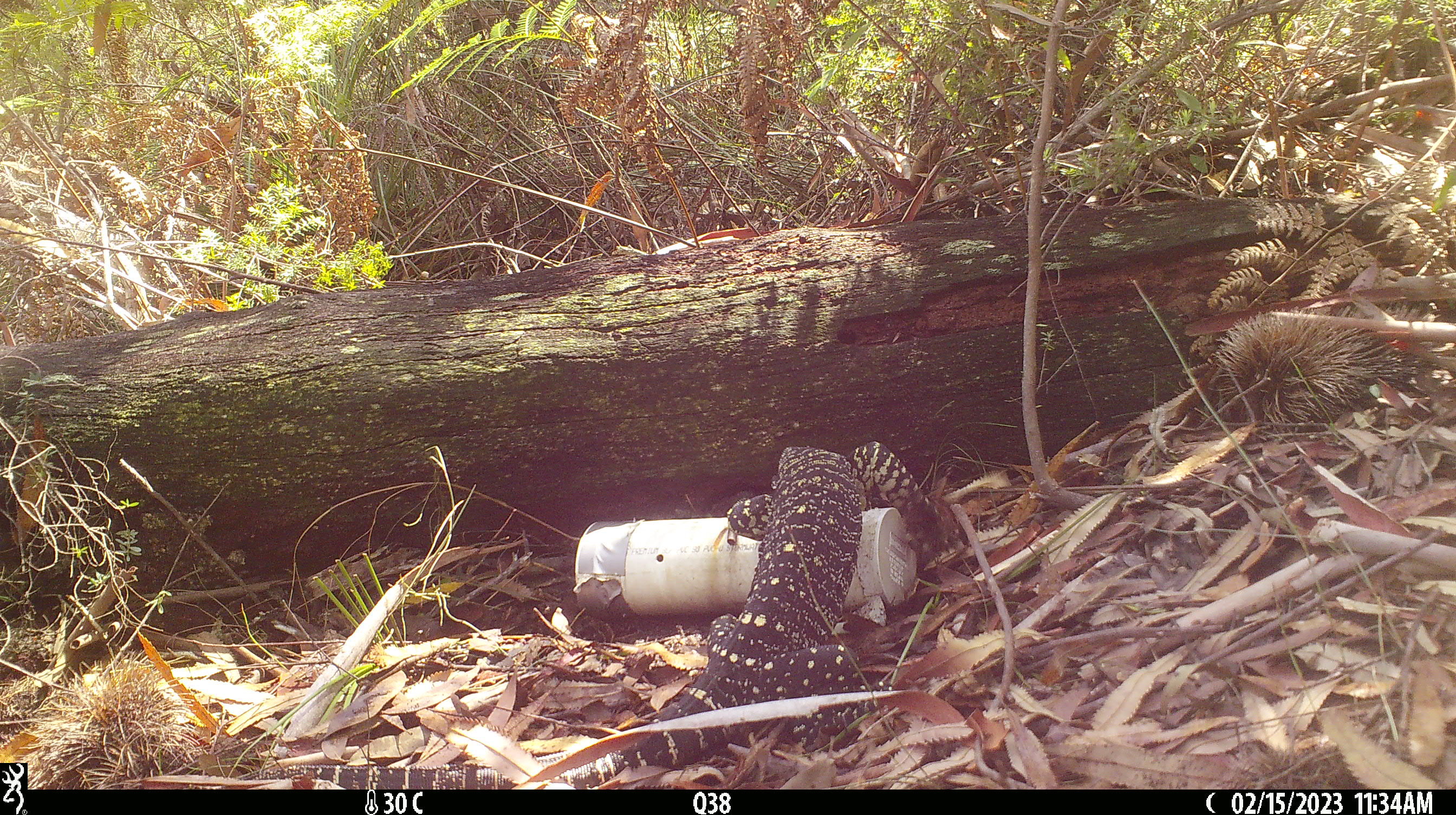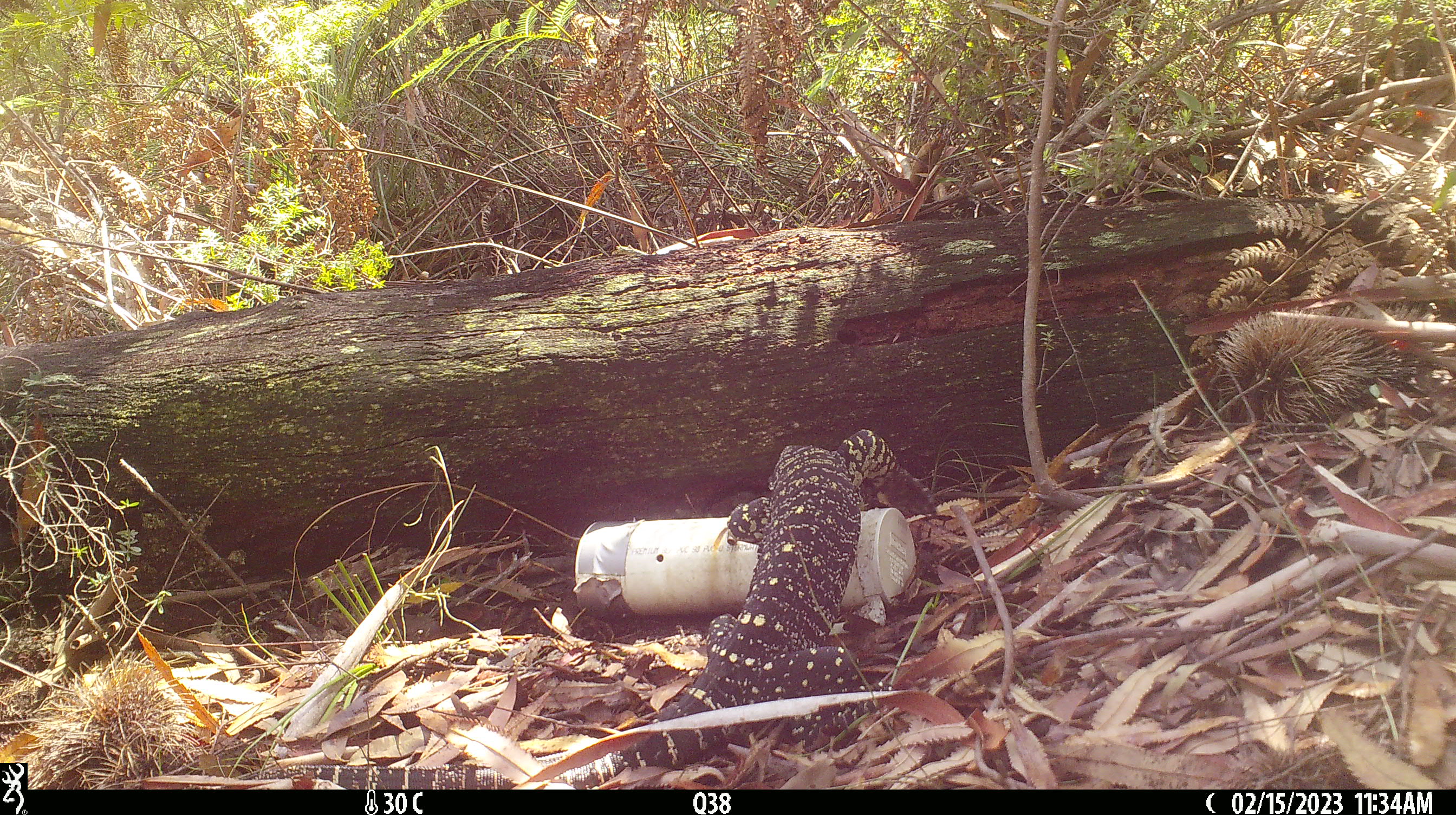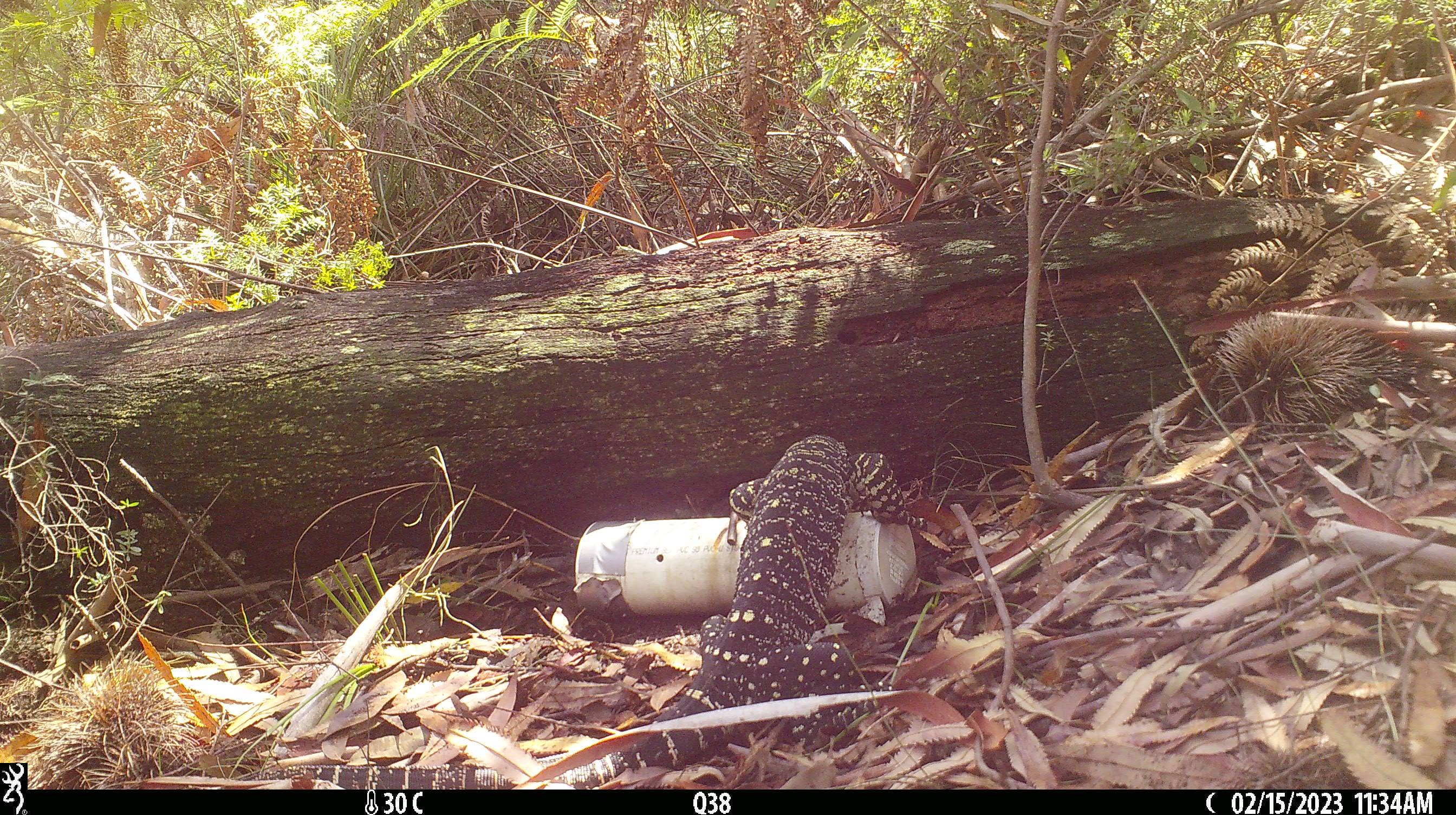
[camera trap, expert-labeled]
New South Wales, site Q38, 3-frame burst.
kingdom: Animalia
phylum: Chordata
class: Reptilia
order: Squamata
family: Varanidae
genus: Varanus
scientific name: Varanus varius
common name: lace monitor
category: goanna